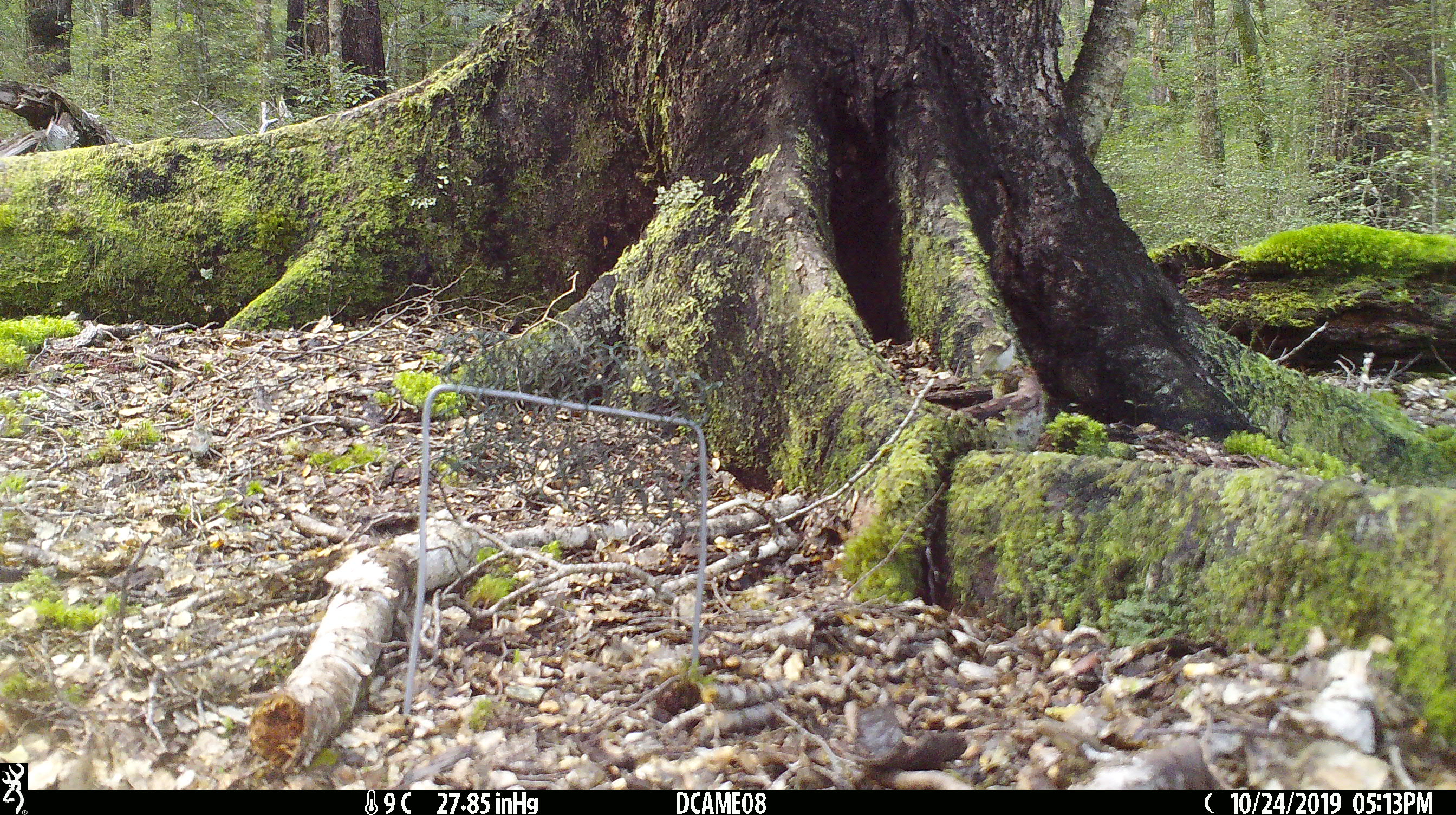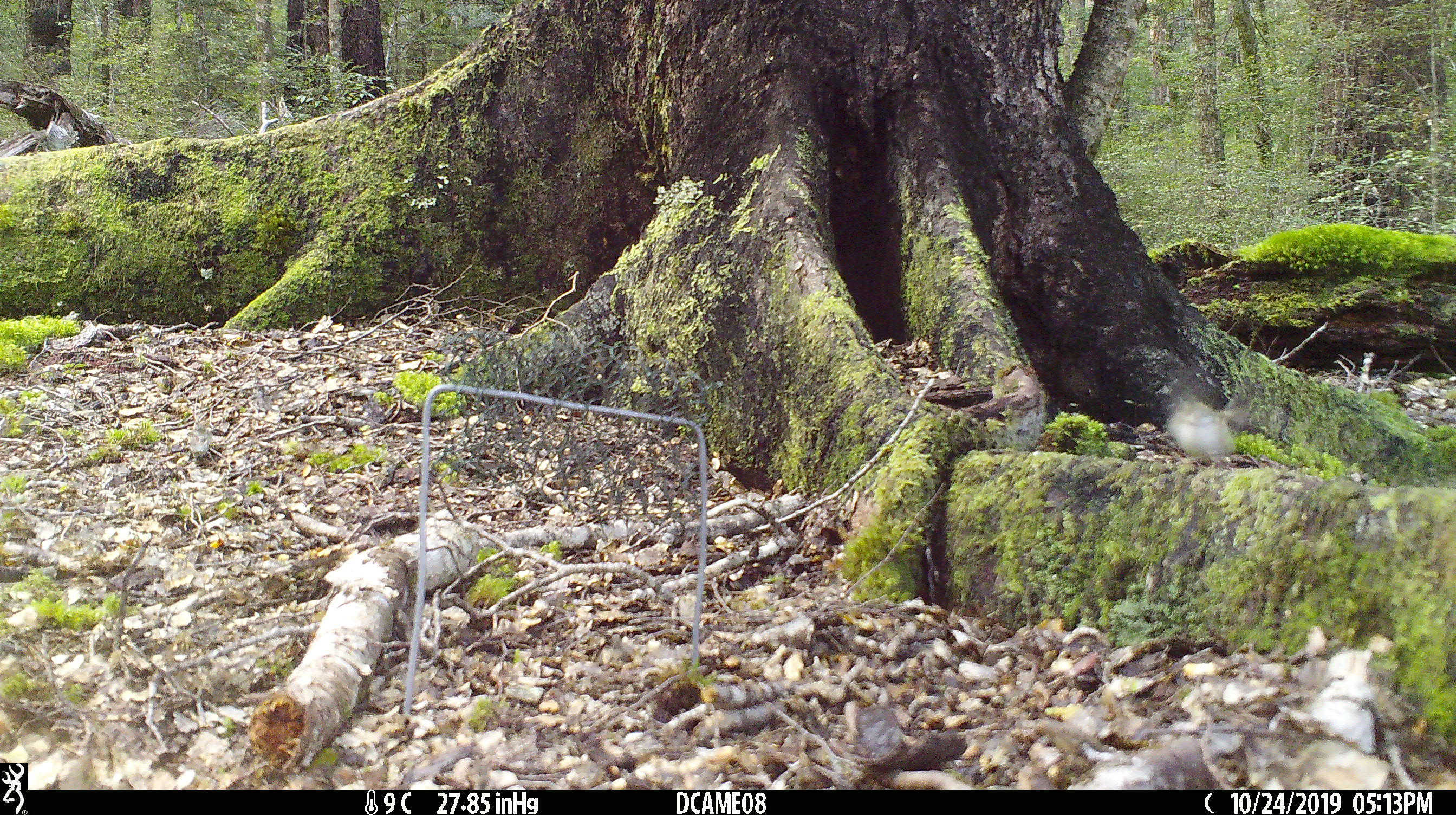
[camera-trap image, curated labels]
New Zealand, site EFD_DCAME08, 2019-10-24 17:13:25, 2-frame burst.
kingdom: Animalia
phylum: Chordata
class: Aves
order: Passeriformes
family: Acanthisittidae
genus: Acanthisitta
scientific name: Acanthisitta chloris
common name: rifleman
Rifleman (Acanthisitta chloris).